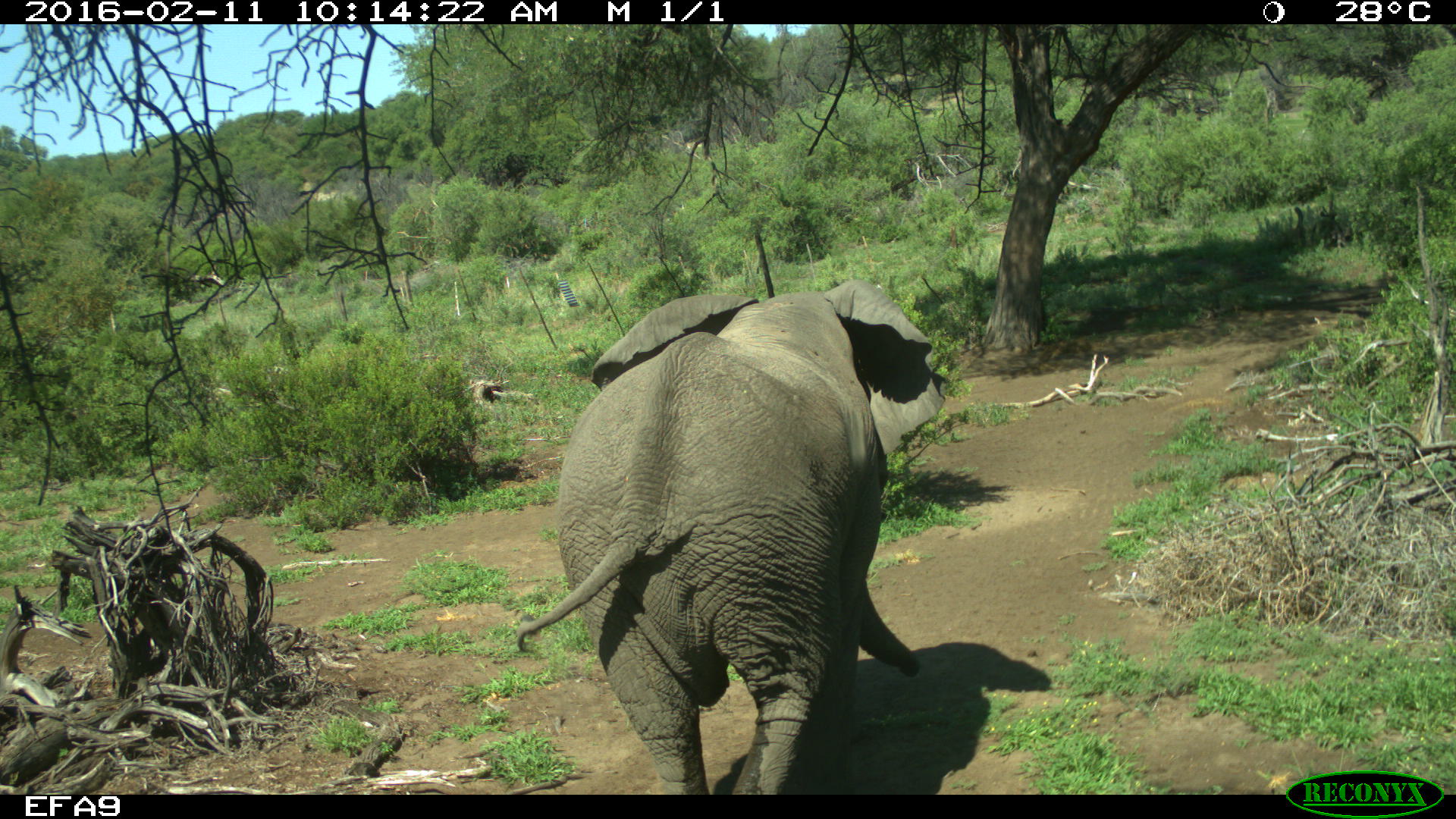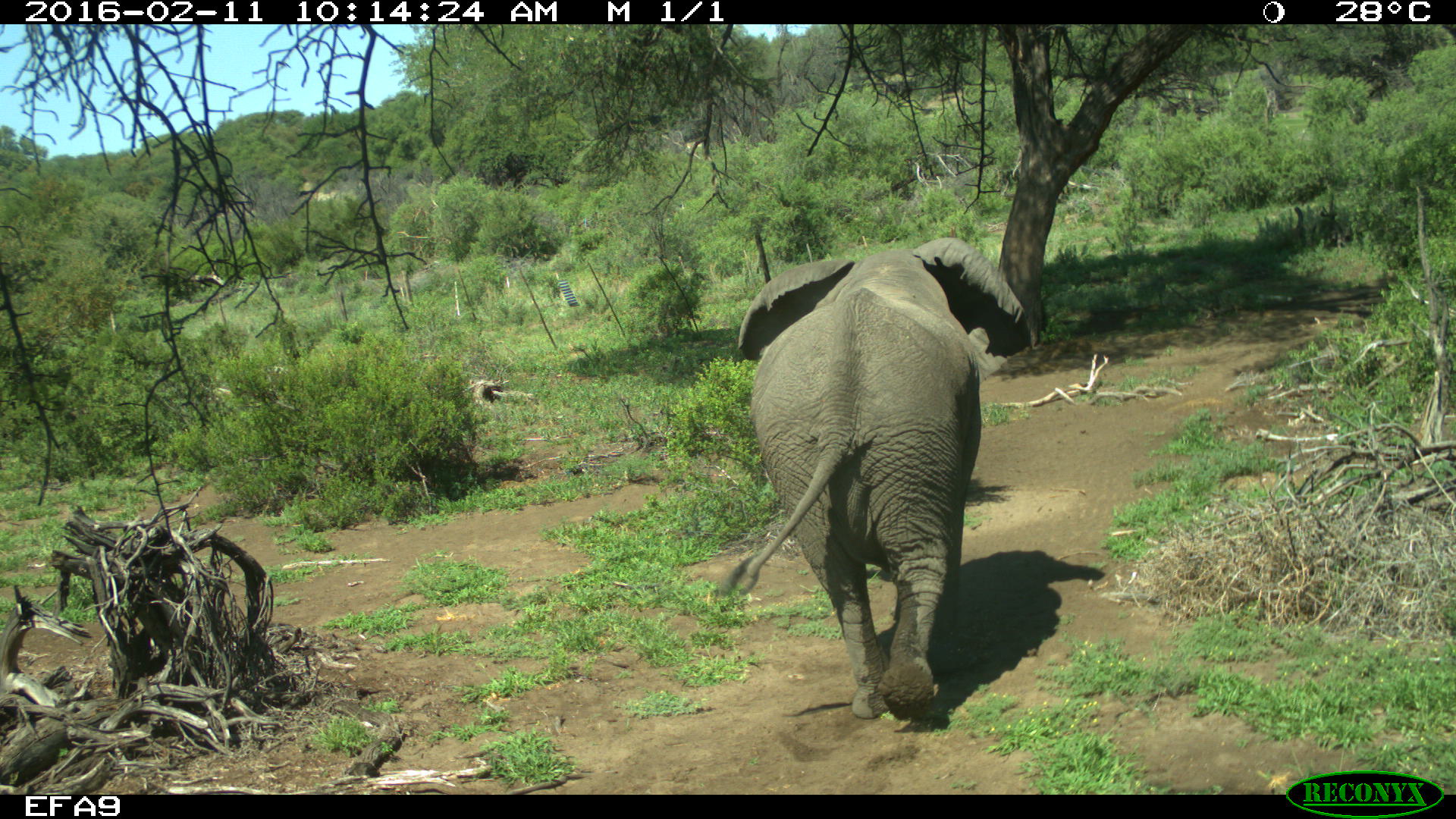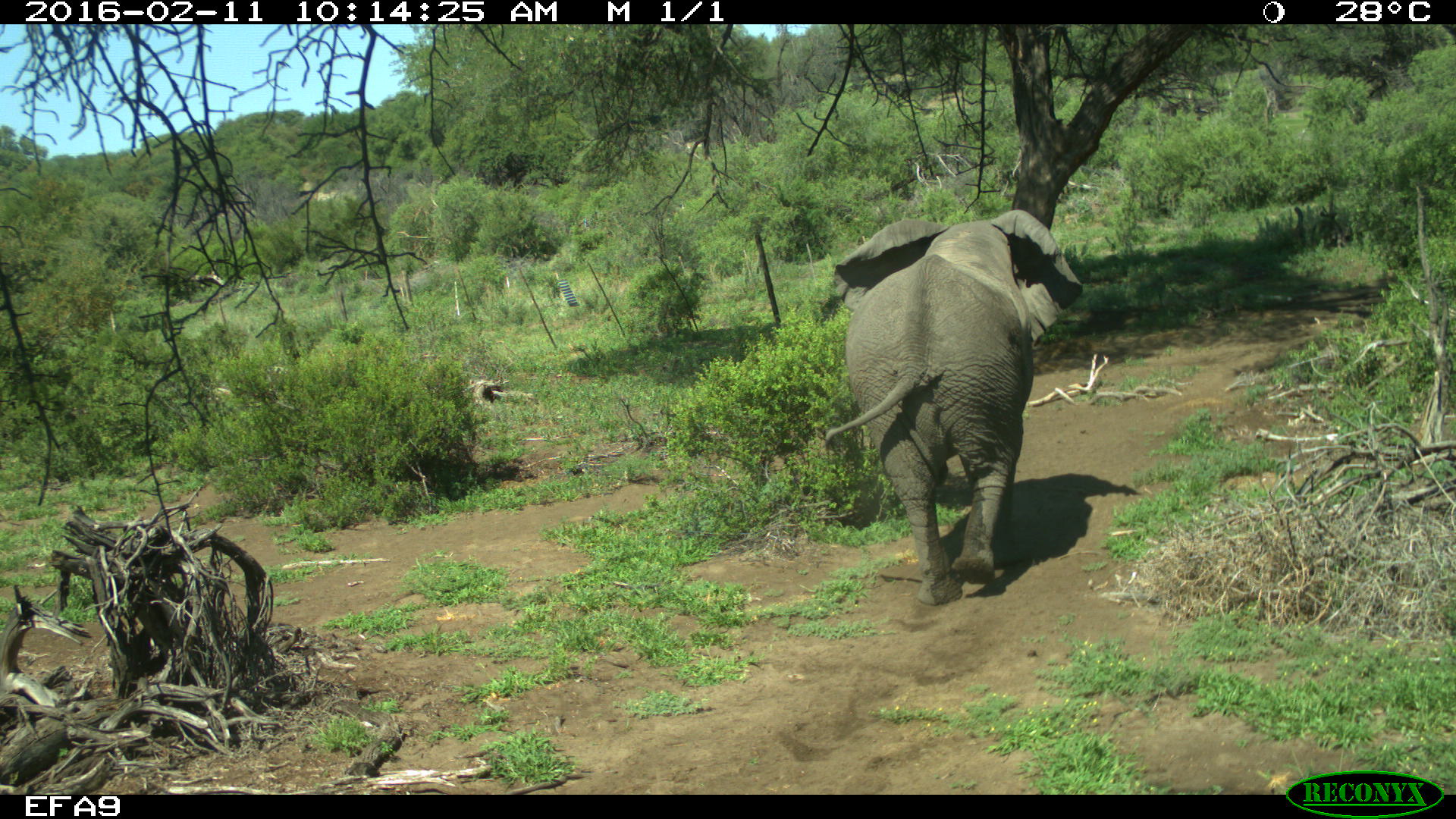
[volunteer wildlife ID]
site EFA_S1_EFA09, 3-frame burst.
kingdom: Animalia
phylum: Chordata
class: Mammalia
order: Proboscidea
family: Elephantidae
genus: Loxodonta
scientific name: Loxodonta africana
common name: african bush elephant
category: elephant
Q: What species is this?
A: Elephant (african bush elephant) (Loxodonta africana).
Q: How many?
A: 1.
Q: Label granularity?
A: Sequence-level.